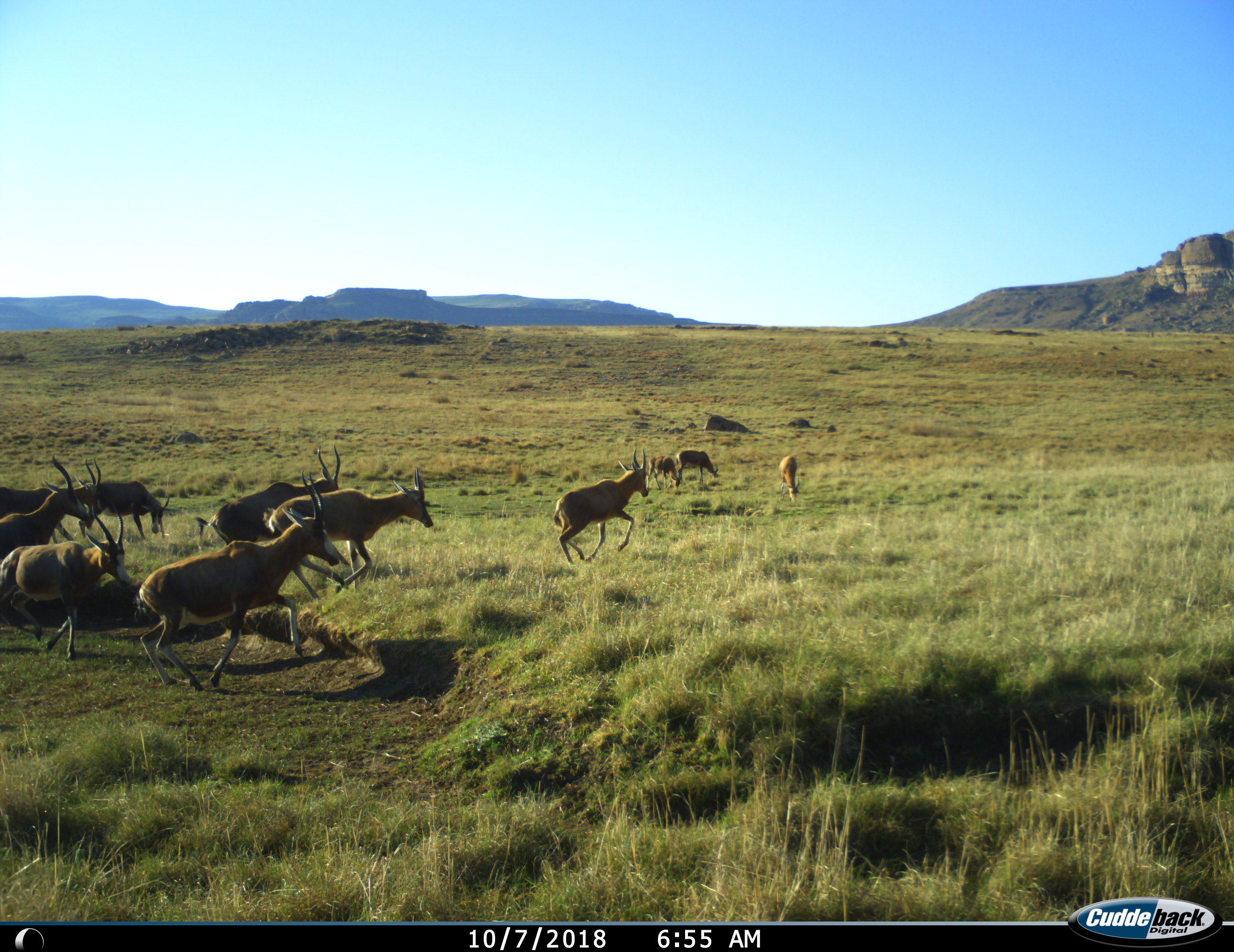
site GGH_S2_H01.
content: unidentified animal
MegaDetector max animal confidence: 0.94